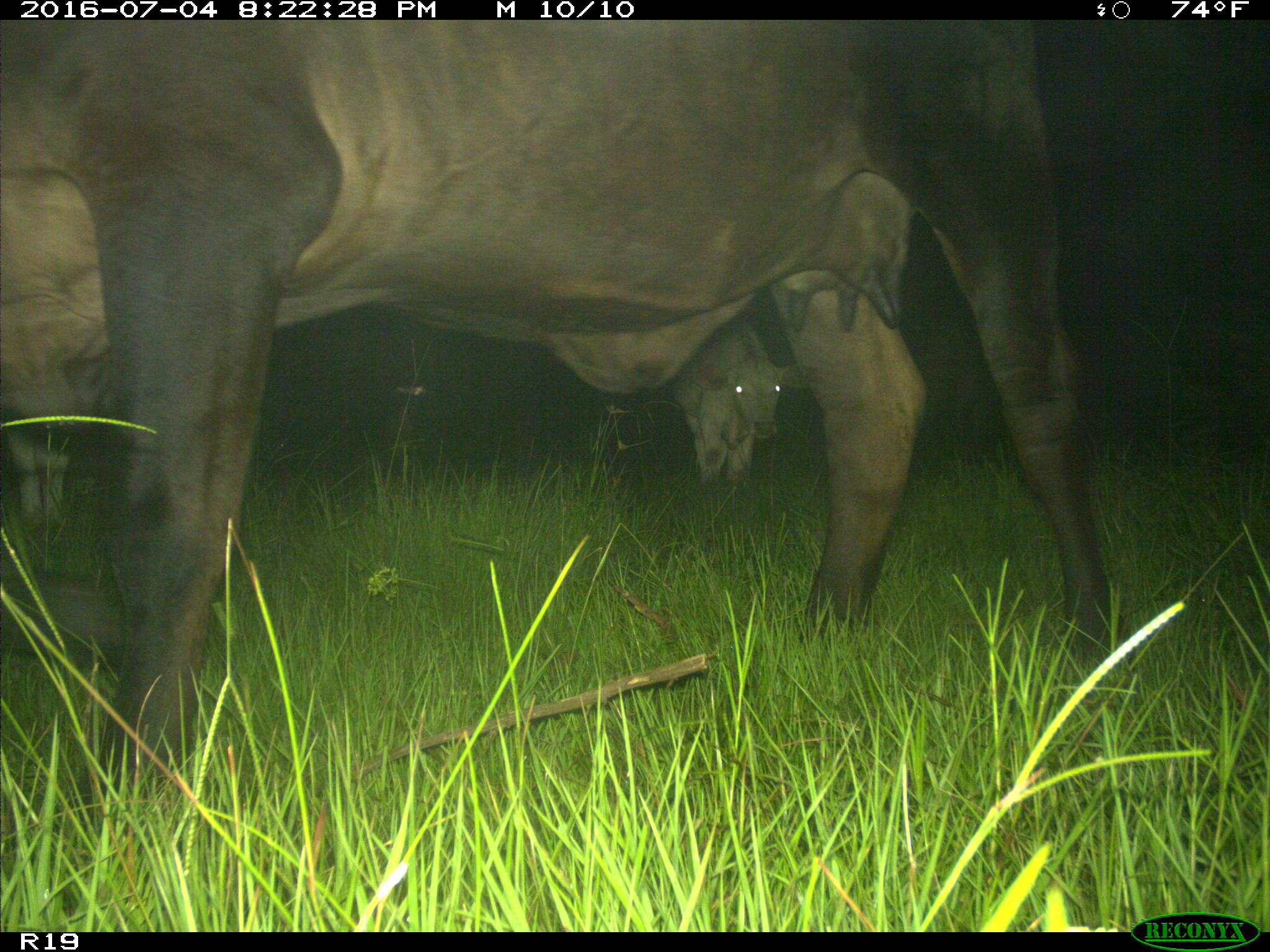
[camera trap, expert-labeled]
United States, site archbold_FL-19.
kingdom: Animalia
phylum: Chordata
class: Mammalia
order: Artiodactyla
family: Bovidae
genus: Bos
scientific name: Bos taurus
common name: domestic cow